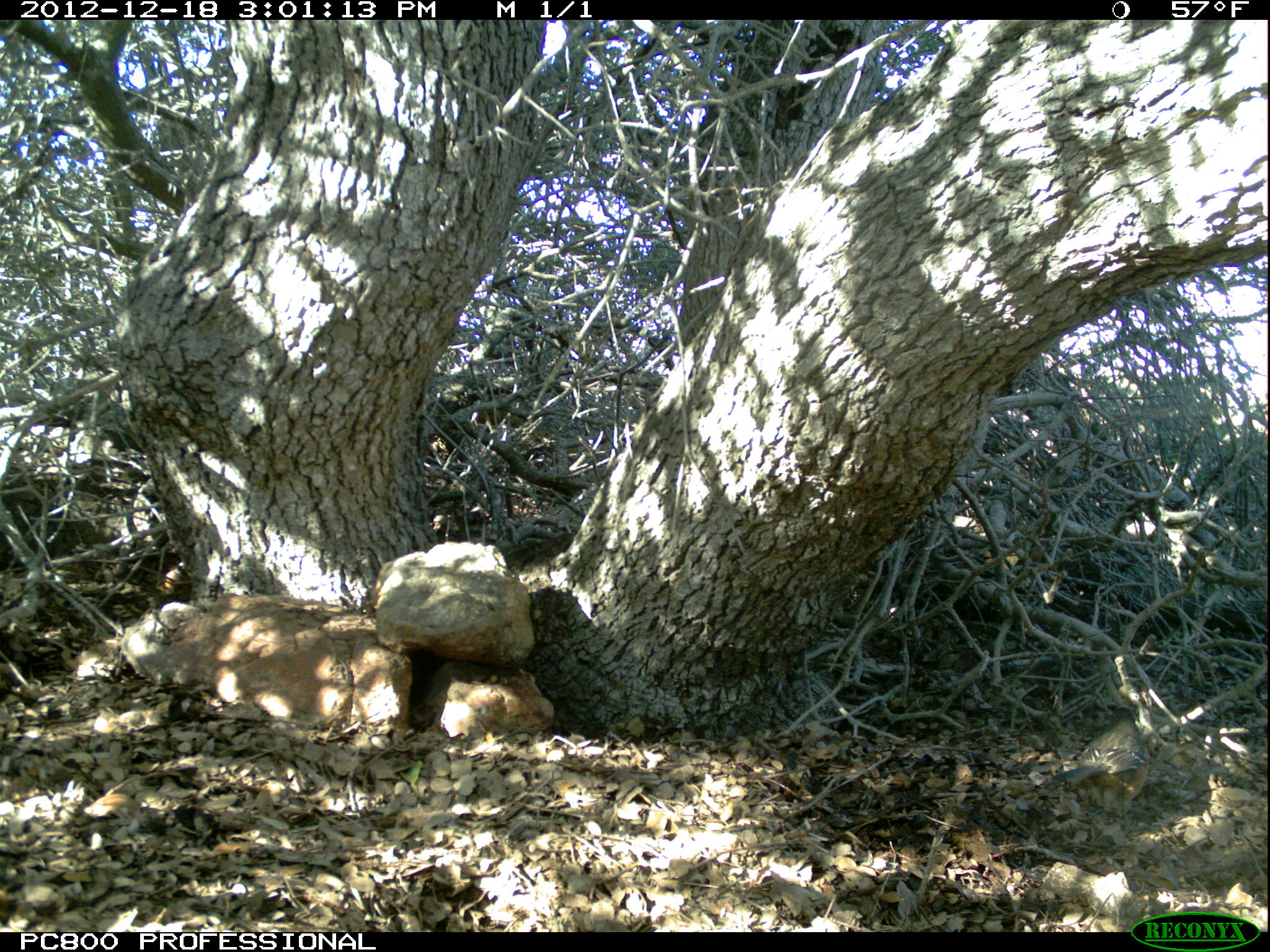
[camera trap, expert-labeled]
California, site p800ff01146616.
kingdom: Animalia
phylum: Chordata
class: Aves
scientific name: Aves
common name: bird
Bird (Aves).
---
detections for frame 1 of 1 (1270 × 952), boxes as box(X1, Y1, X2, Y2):
bird: box(1050, 706, 1152, 835)